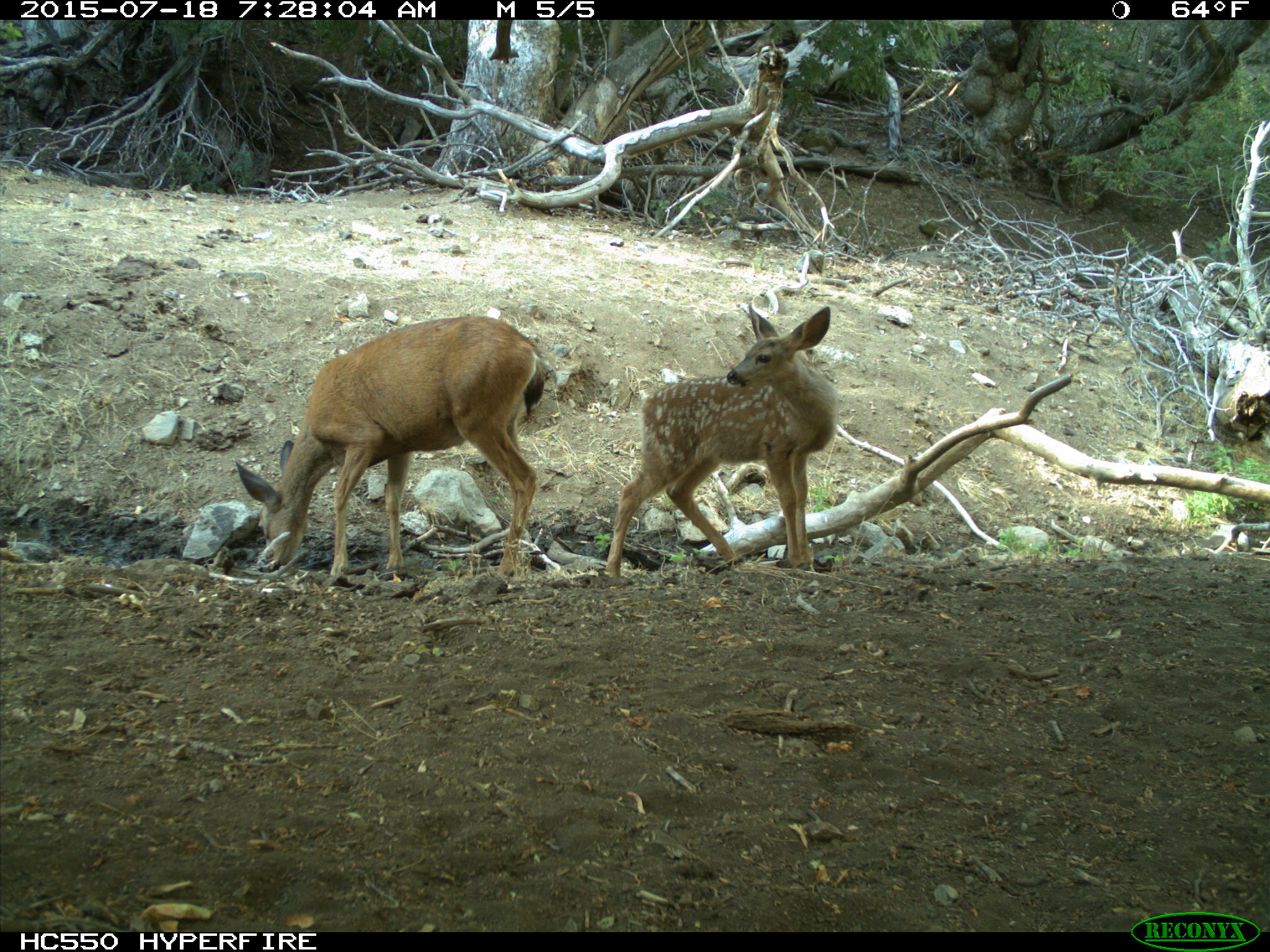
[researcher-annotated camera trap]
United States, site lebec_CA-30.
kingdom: Animalia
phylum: Chordata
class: Mammalia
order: Artiodactyla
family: Cervidae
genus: Odocoileus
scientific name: Odocoileus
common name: deer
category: unidentified deer